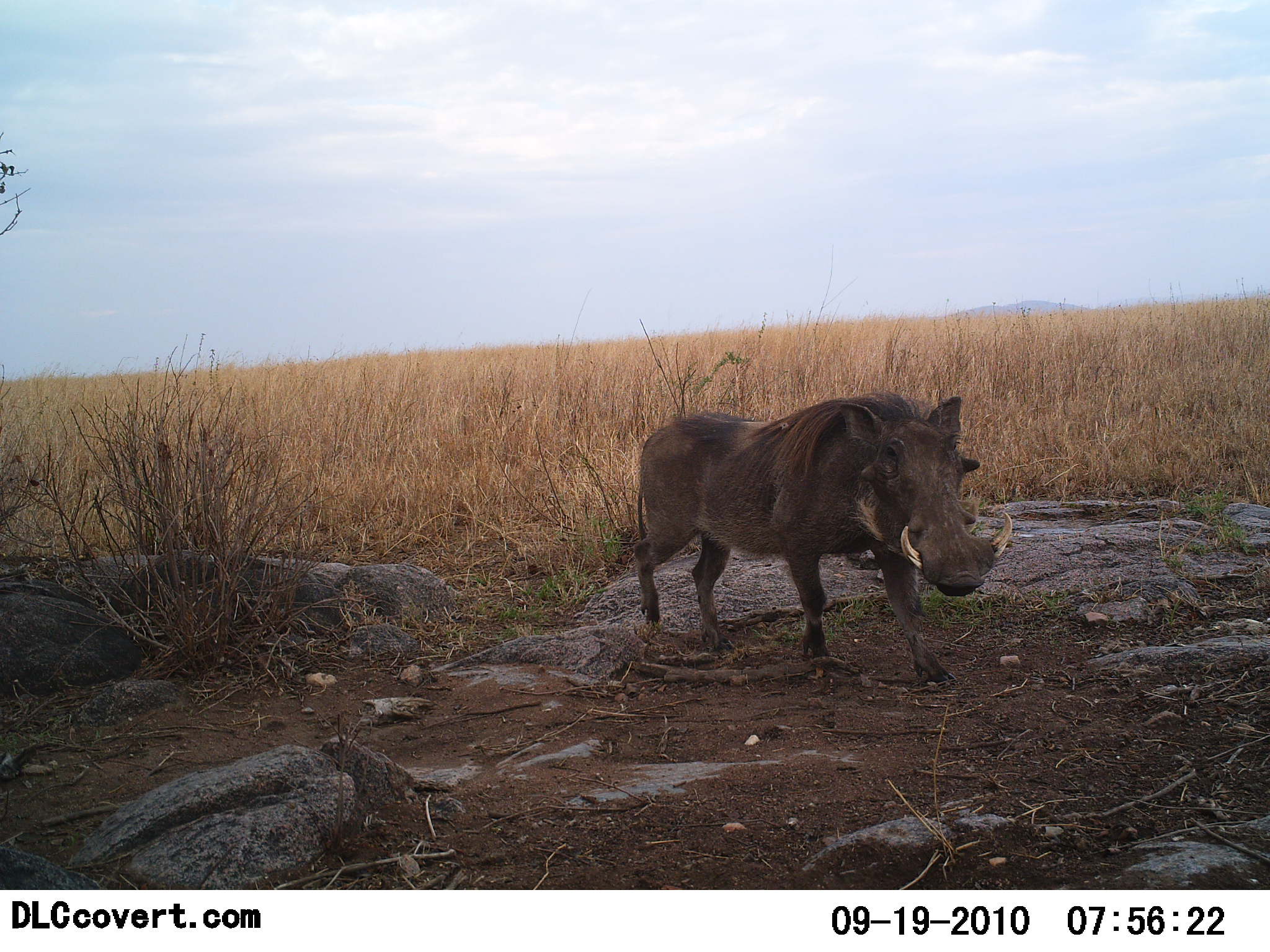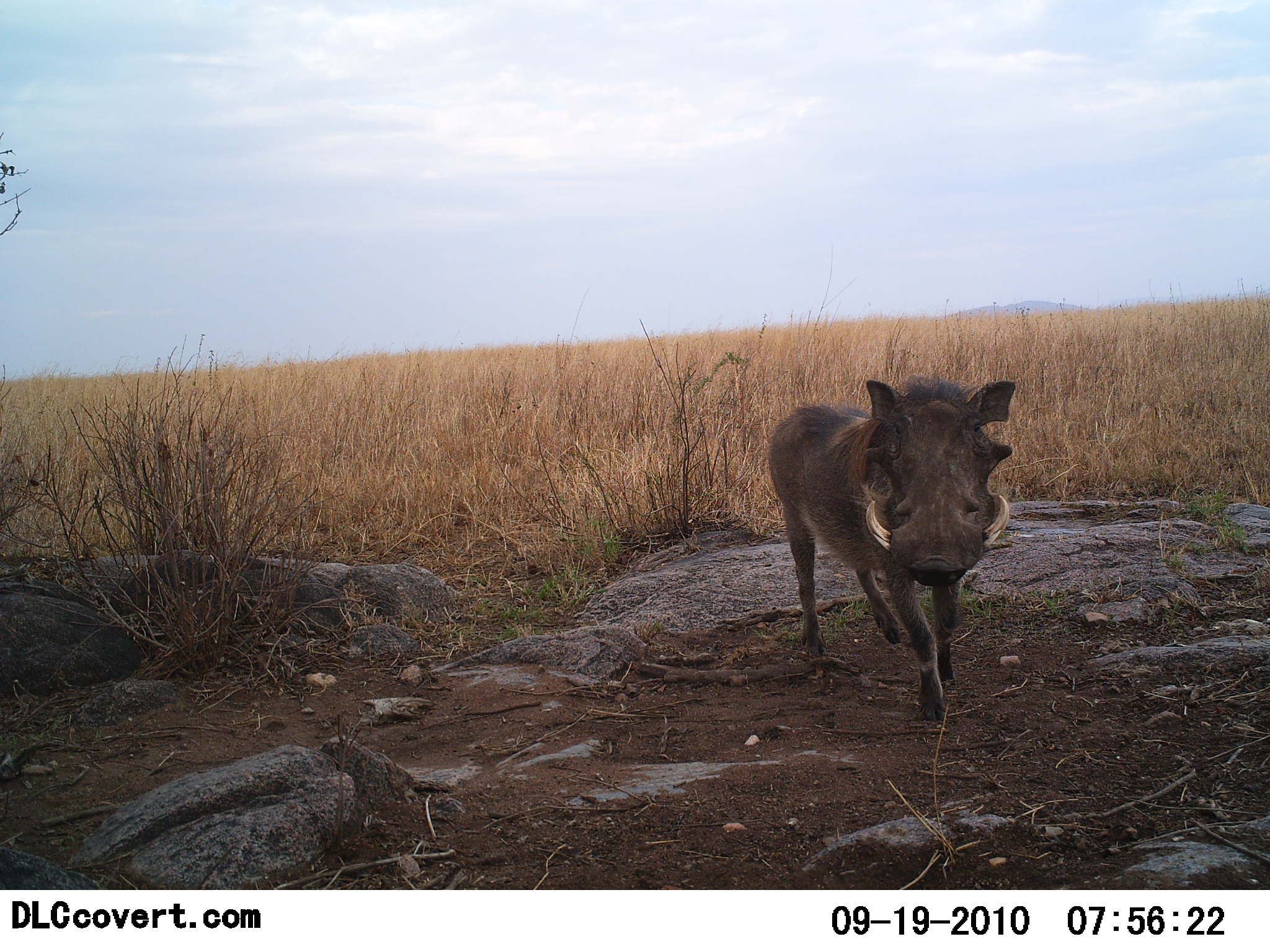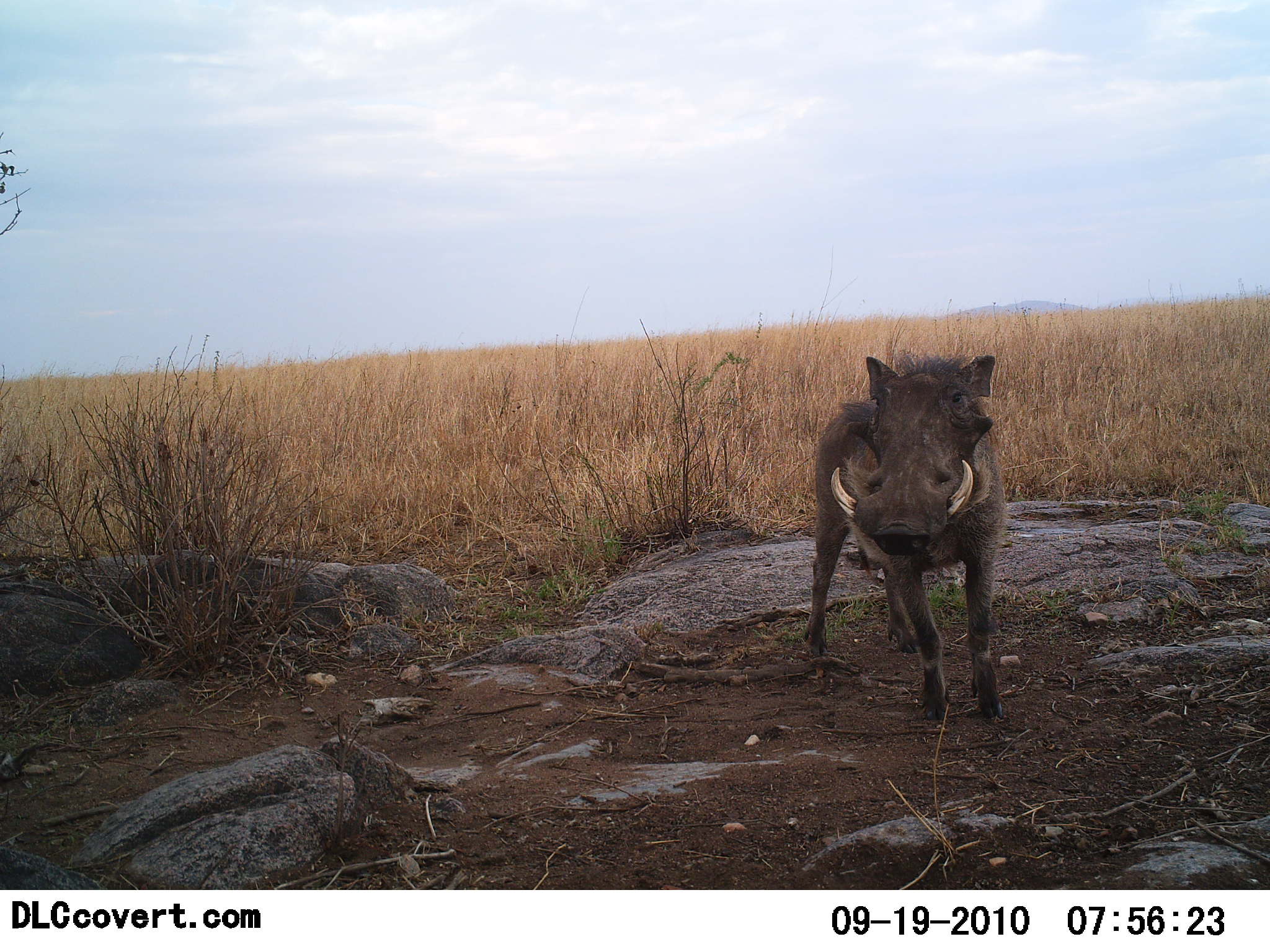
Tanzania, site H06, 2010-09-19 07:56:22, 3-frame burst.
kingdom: Animalia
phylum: Chordata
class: Mammalia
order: Artiodactyla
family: Suidae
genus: Phacochoerus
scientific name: Phacochoerus africanus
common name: warthog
Warthog (Phacochoerus africanus), count 1. Behavior (volunteer vote fractions): standing 20%, resting 0%, moving 80%, interacting 0%. Young present (vote fraction): 0%. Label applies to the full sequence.